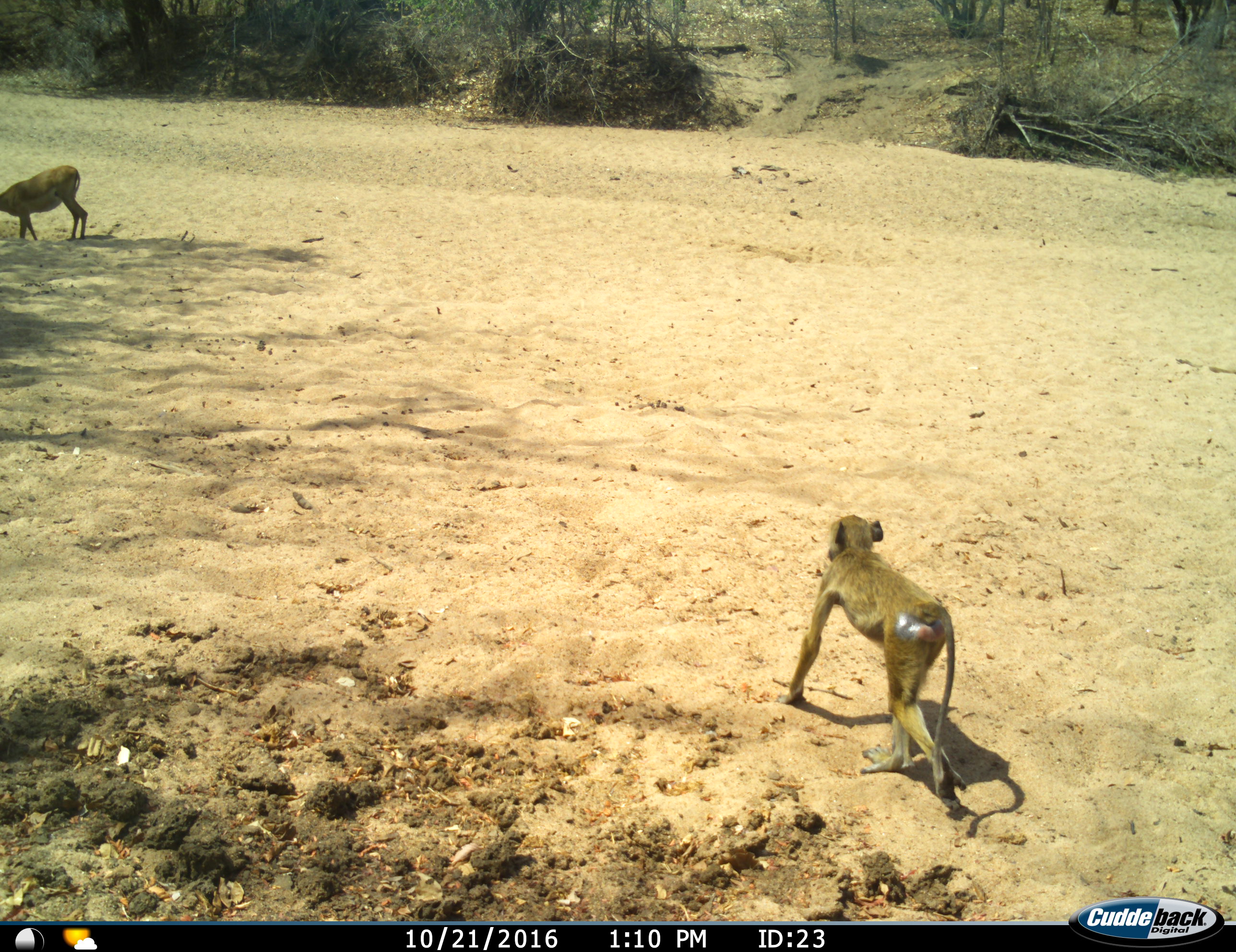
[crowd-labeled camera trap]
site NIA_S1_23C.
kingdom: Animalia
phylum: Chordata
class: Mammalia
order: Primates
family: Cercopithecidae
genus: Papio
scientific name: Papio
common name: baboon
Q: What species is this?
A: Baboon (Papio).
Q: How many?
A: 1.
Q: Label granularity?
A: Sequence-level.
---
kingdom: Animalia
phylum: Chordata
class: Mammalia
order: Artiodactyla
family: Bovidae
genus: Aepyceros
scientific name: Aepyceros melampus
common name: impala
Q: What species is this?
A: Impala (Aepyceros melampus).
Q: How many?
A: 1.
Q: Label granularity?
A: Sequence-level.